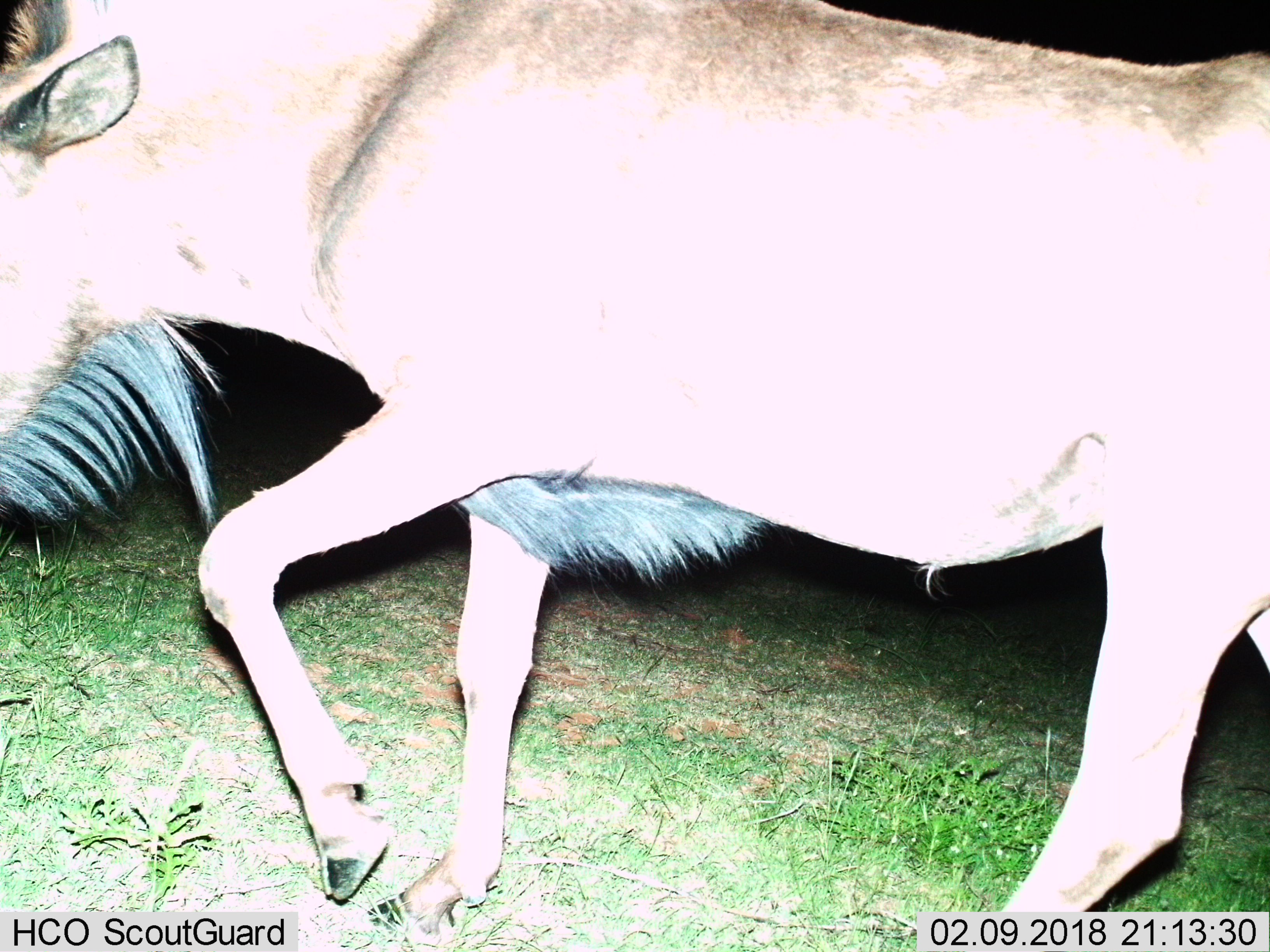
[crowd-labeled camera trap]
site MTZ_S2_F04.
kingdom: Animalia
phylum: Chordata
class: Mammalia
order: Artiodactyla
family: Bovidae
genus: Connochaetes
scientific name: Connochaetes gnou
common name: black wildebeest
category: wildebeestblack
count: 1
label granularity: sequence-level